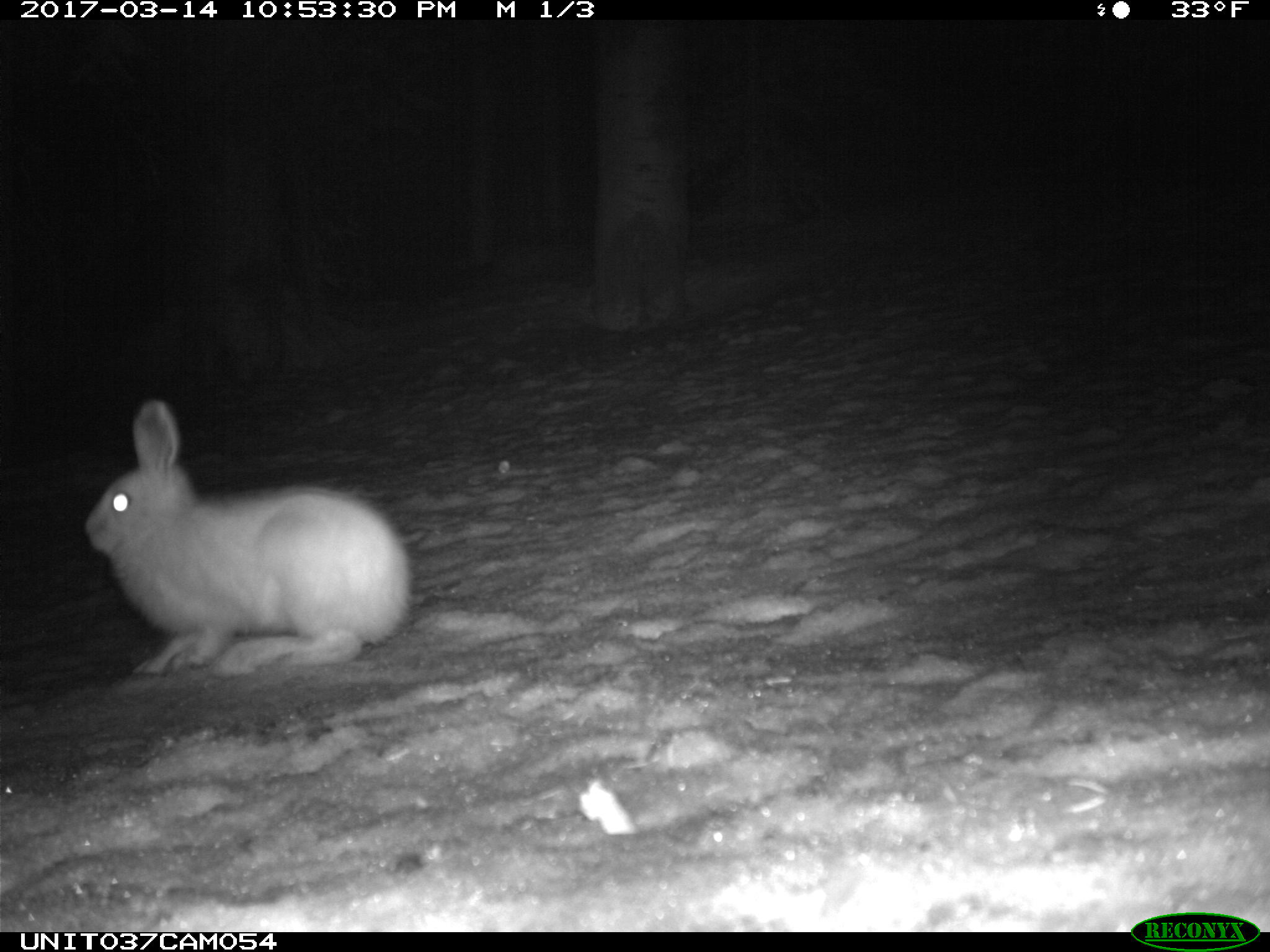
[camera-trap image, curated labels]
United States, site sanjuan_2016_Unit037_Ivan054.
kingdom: Animalia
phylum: Chordata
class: Mammalia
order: Lagomorpha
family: Leporidae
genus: Lepus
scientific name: Lepus americanus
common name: snowshoe hare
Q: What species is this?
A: Lepus americanus (snowshoe hare).